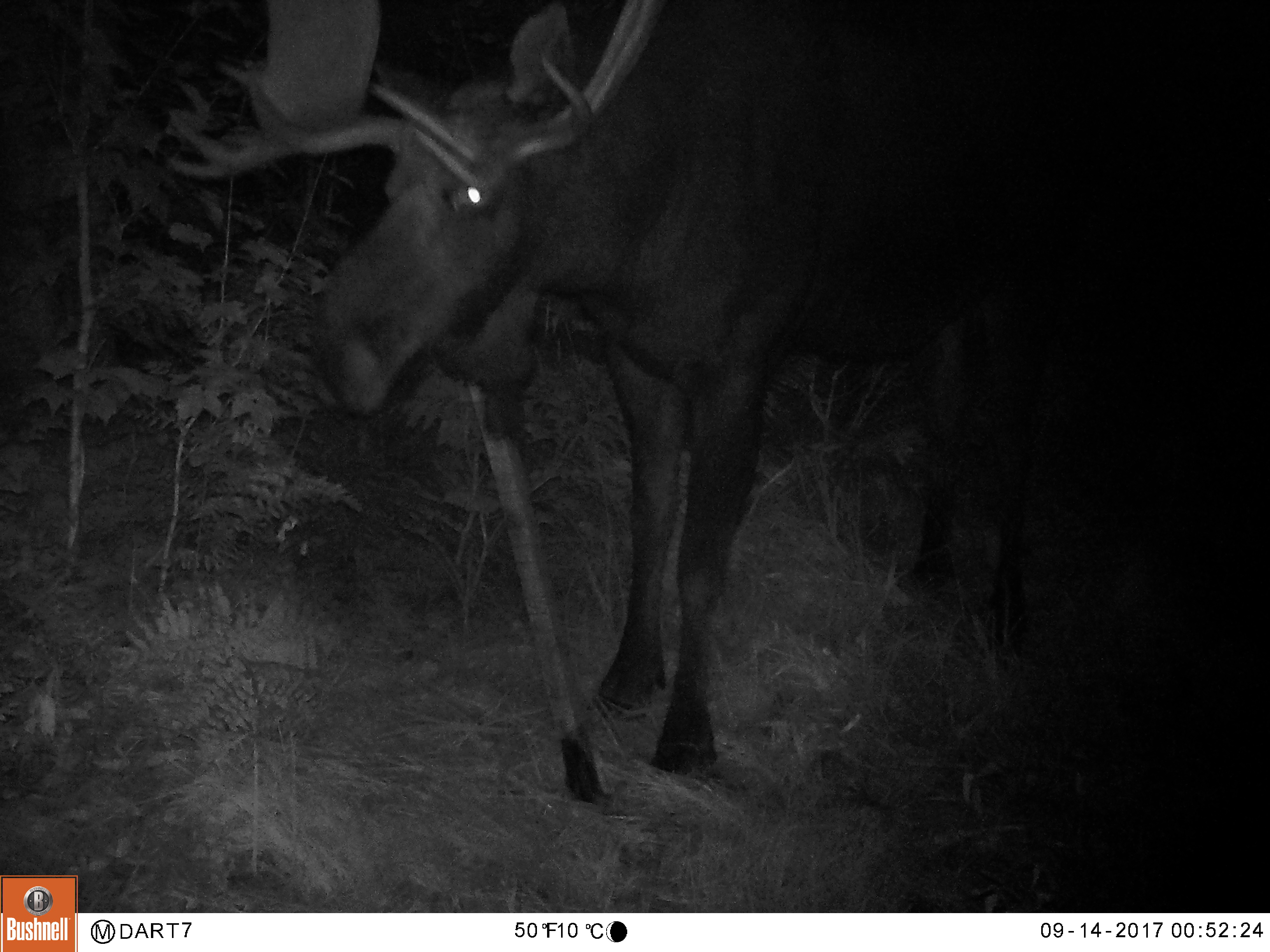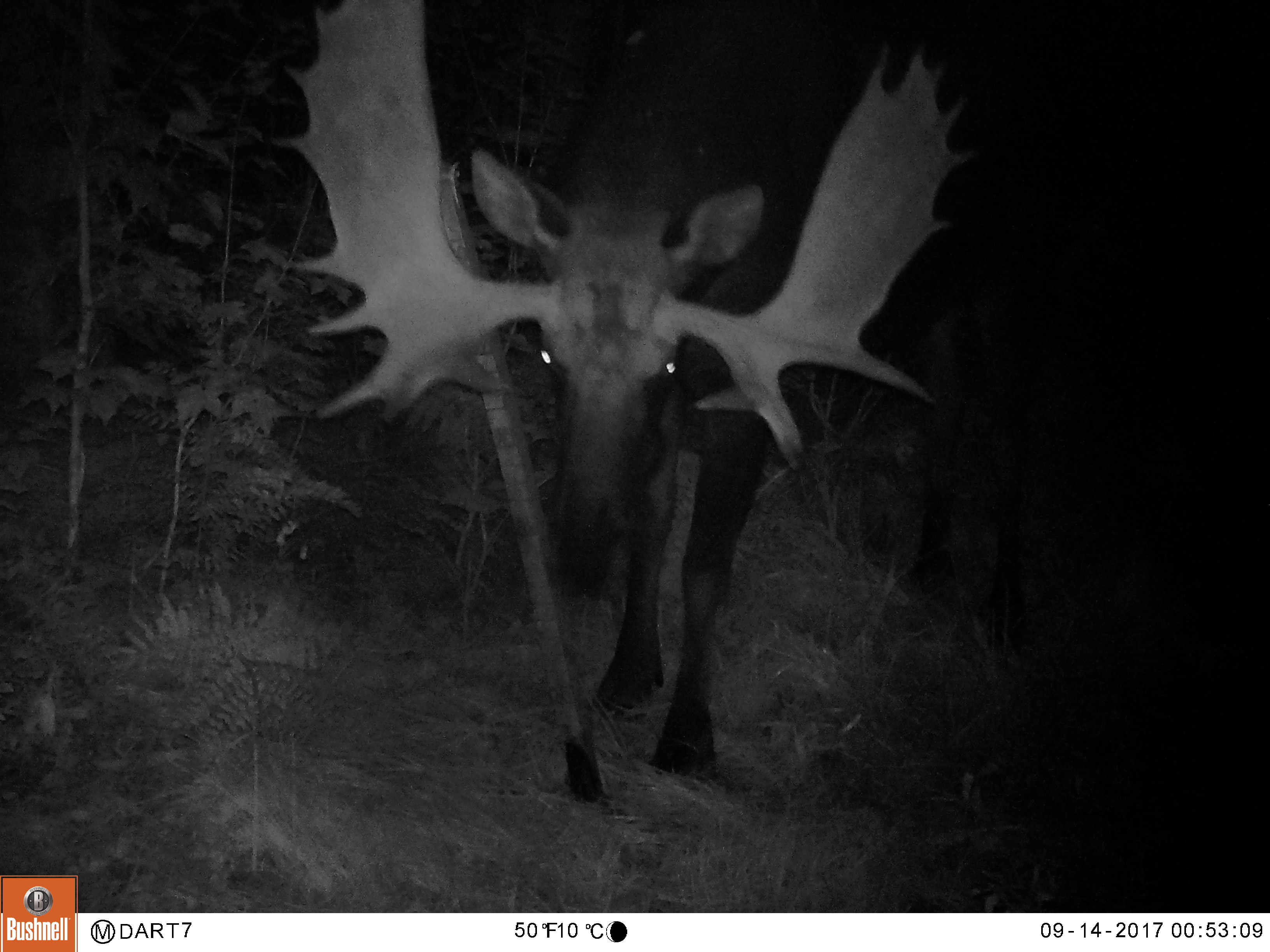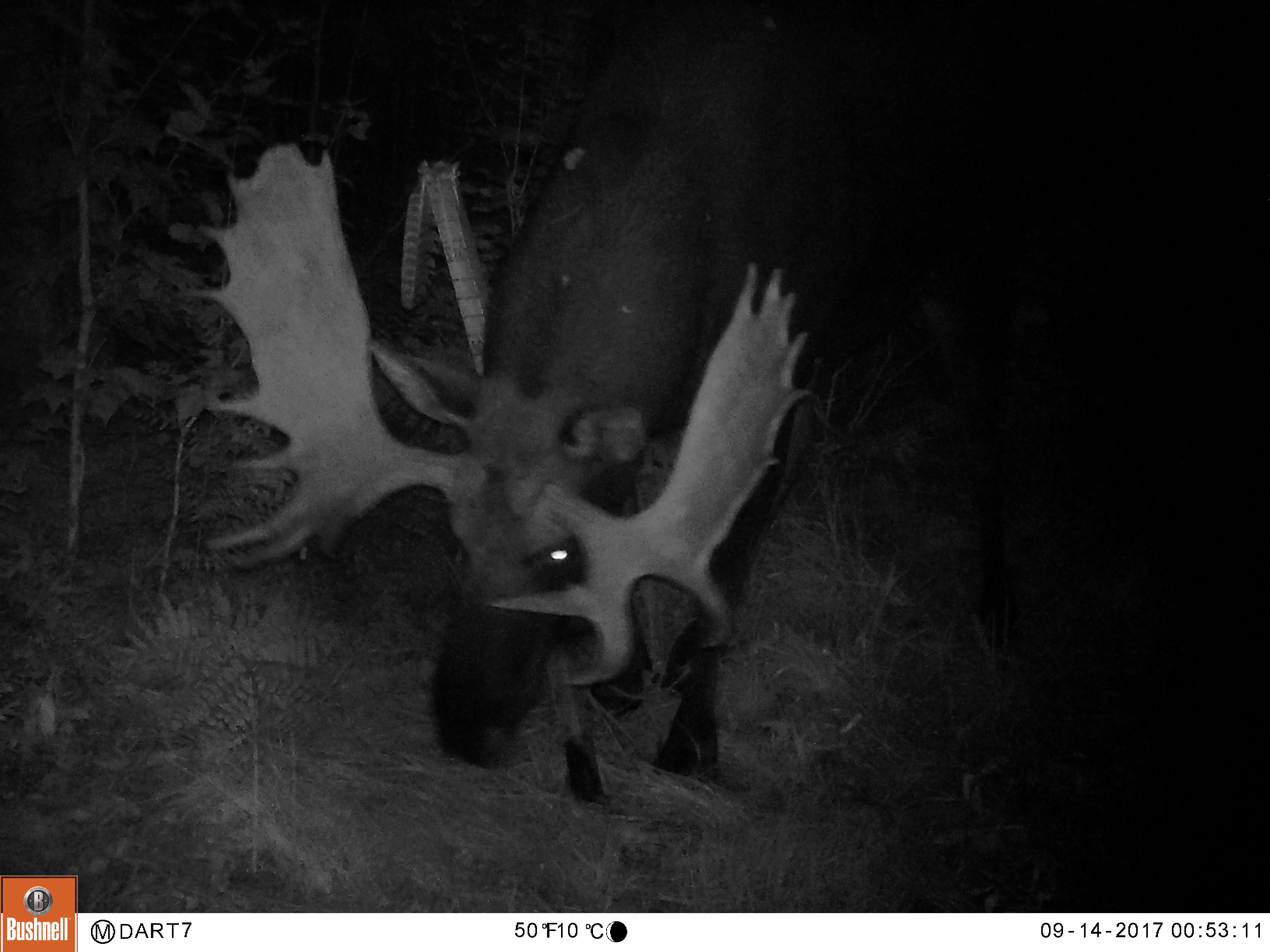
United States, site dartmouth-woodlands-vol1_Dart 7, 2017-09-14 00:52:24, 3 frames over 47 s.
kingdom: Animalia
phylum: Chordata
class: Mammalia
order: Artiodactyla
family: Cervidae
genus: Alces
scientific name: Alces alces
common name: moose